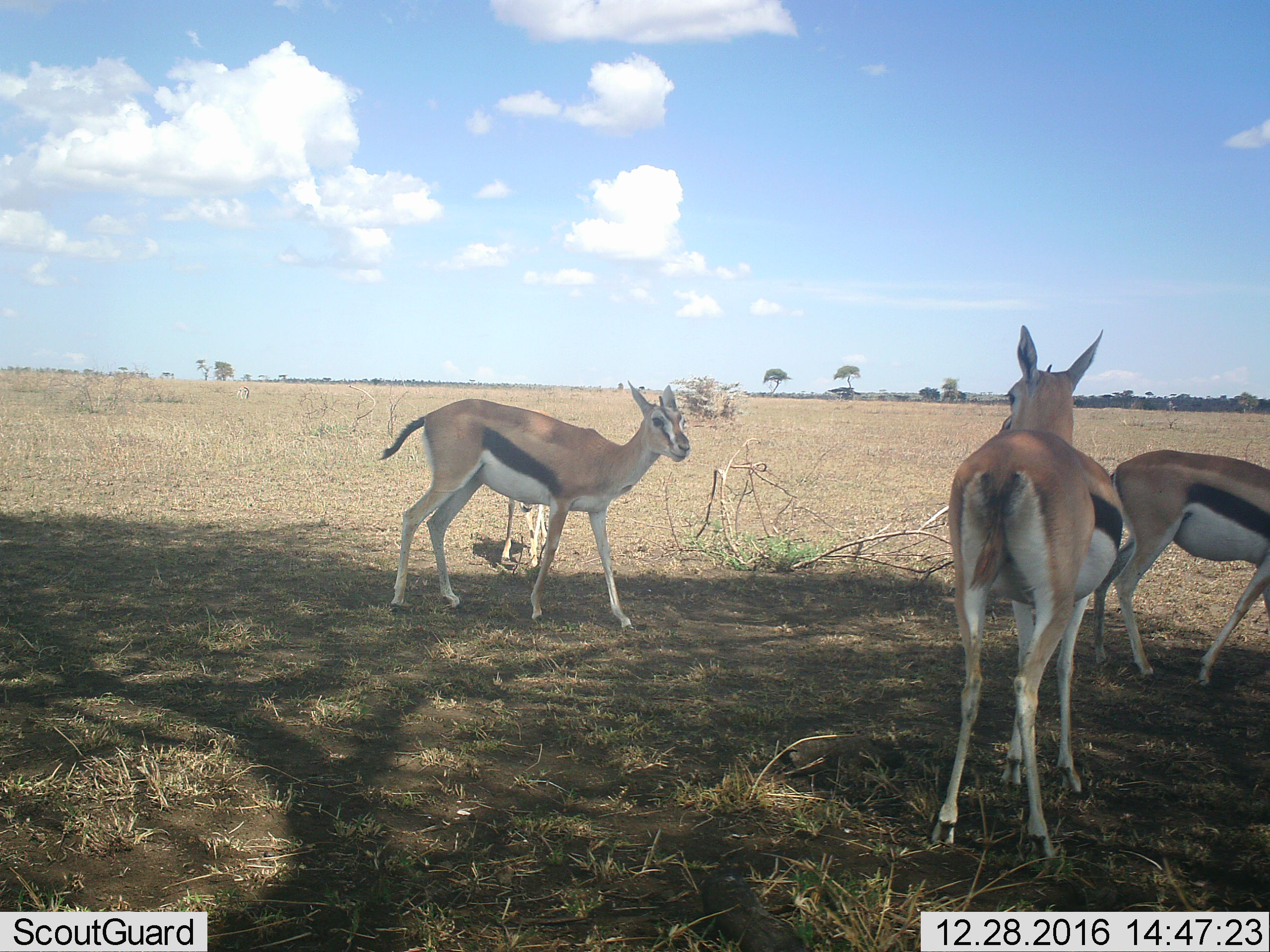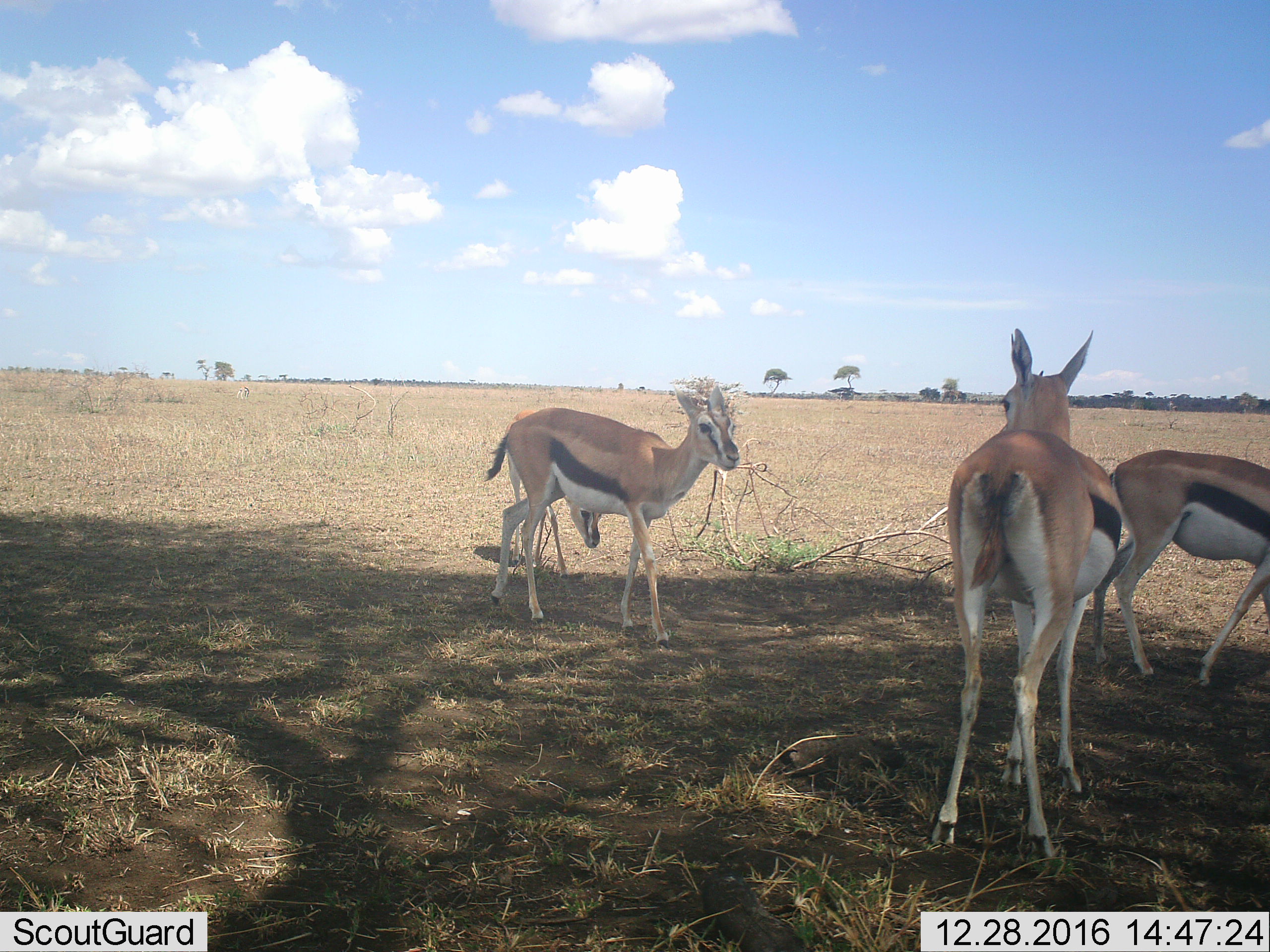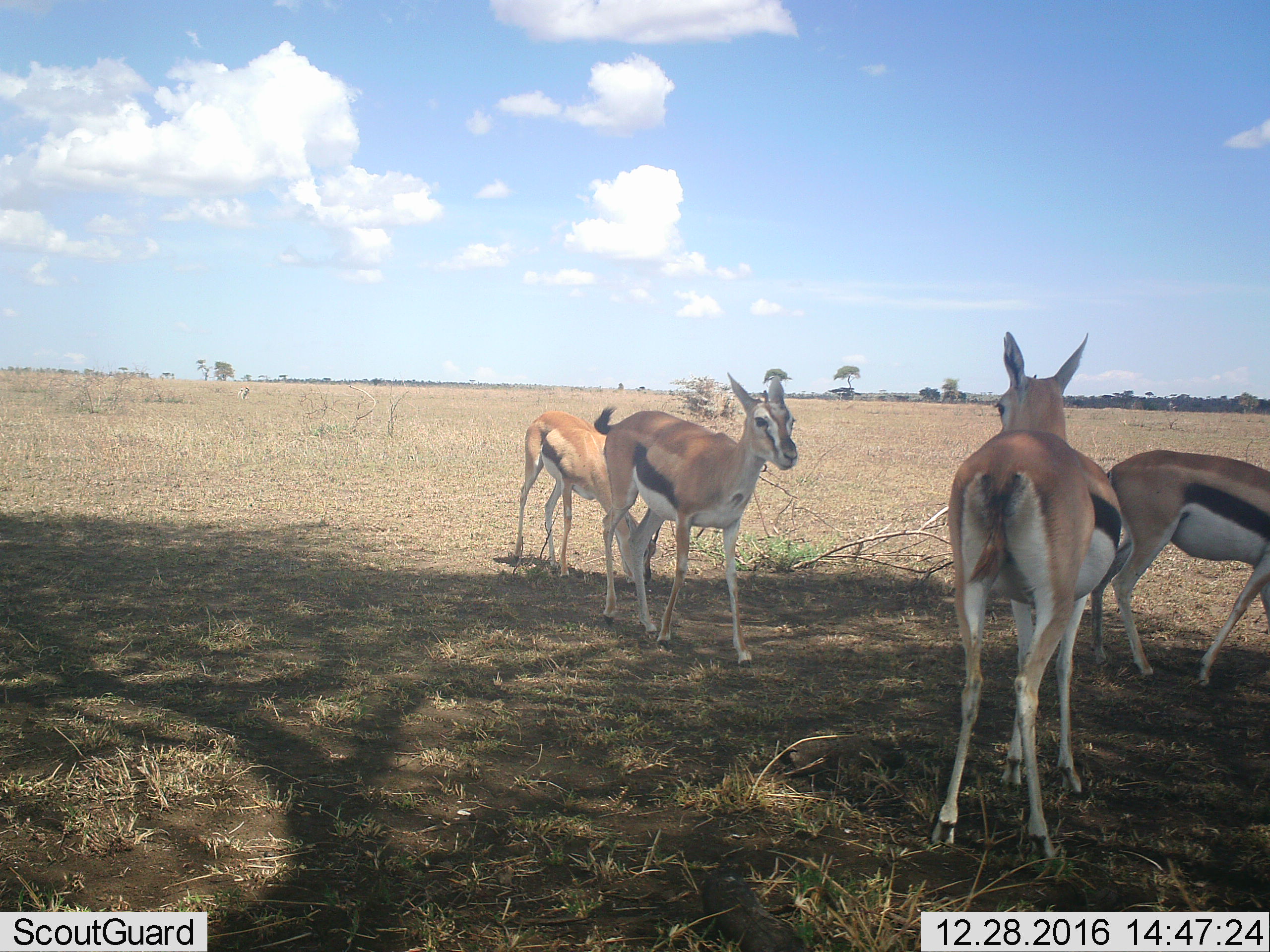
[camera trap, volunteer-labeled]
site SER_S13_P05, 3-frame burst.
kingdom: Animalia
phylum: Chordata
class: Mammalia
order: Artiodactyla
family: Bovidae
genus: Eudorcas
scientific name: Eudorcas thomsonii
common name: thomson's gazelle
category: gazellethomsons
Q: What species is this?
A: Gazellethomsons (thomson's gazelle) (Eudorcas thomsonii).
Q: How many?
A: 4.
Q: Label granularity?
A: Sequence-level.